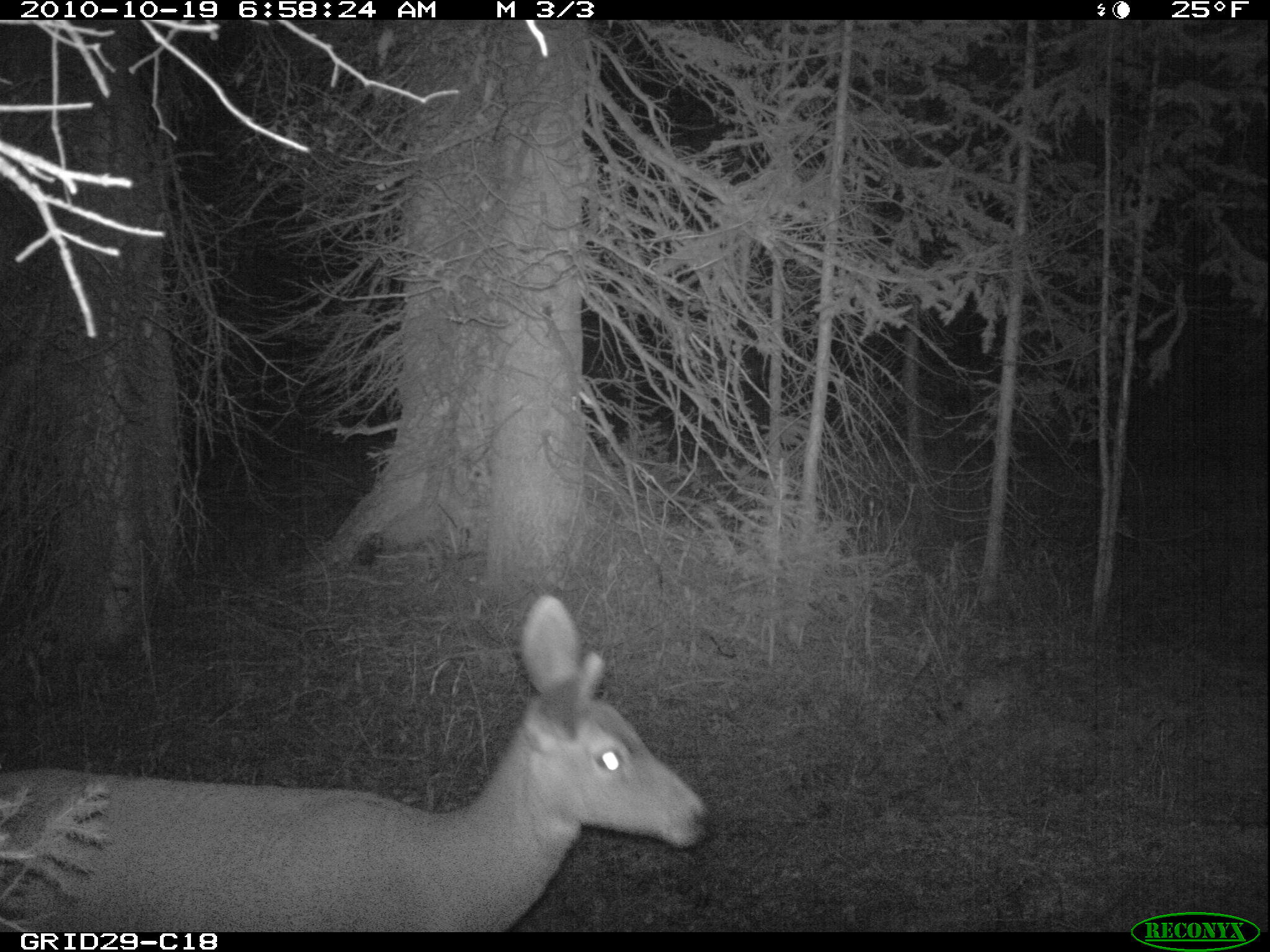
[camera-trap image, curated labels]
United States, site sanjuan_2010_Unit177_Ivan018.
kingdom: Animalia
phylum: Chordata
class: Mammalia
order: Artiodactyla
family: Cervidae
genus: Odocoileus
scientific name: Odocoileus hemionus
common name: mule deer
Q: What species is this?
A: Odocoileus hemionus (mule deer).